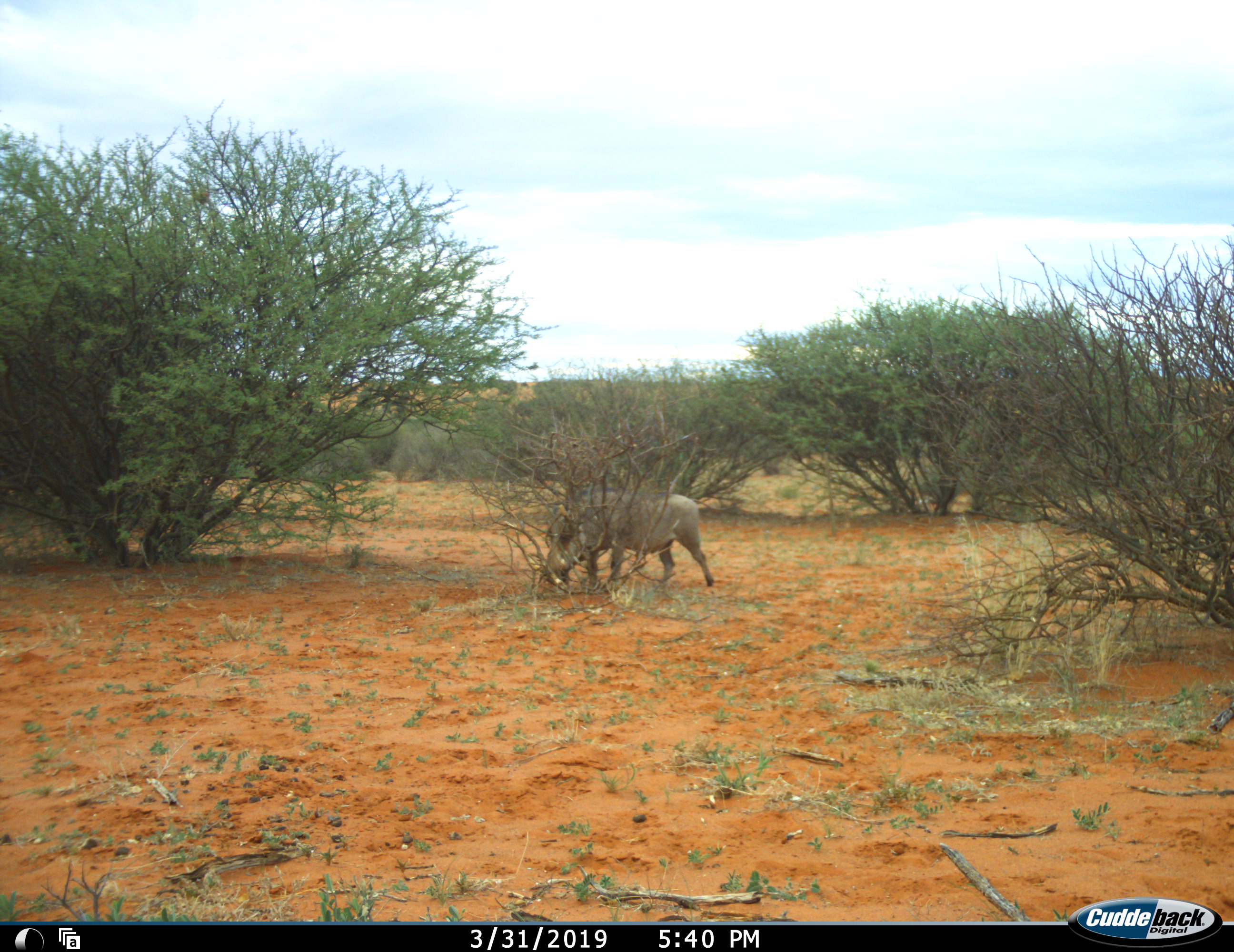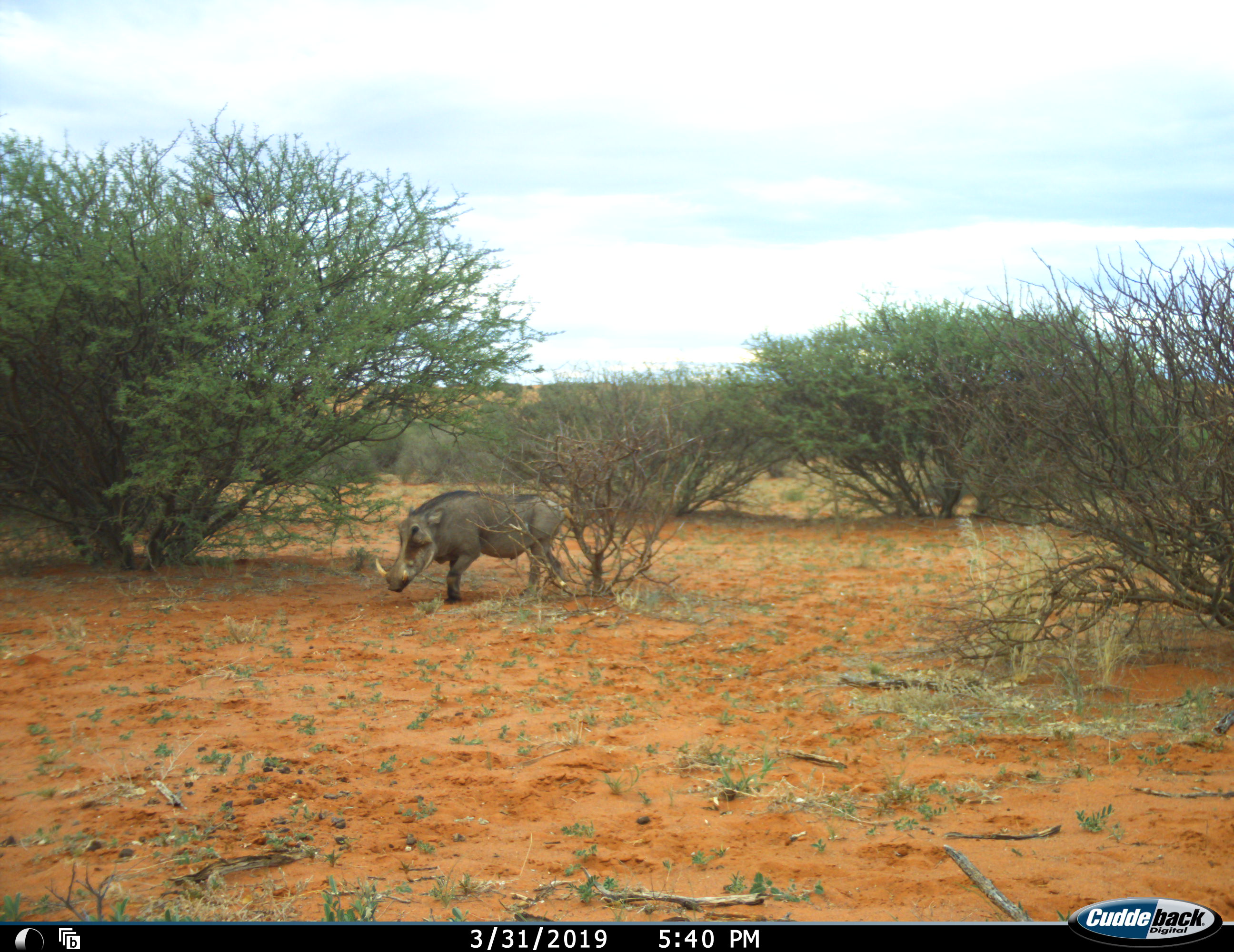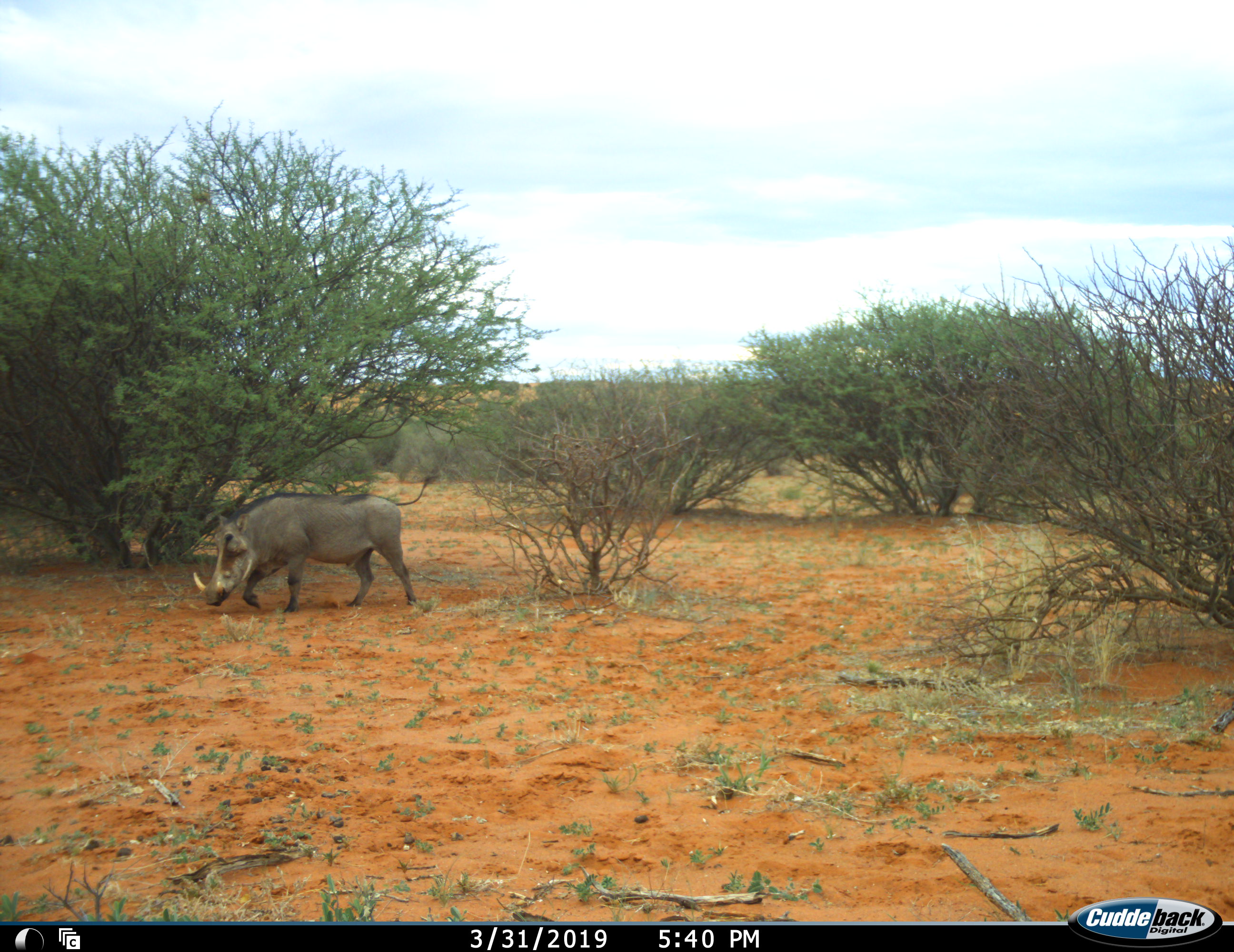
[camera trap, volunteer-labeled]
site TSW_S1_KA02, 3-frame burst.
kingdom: Animalia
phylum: Chordata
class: Mammalia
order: Artiodactyla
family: Suidae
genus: Phacochoerus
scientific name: Phacochoerus africanus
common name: warthog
Warthog (Phacochoerus africanus), count 1. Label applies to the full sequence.